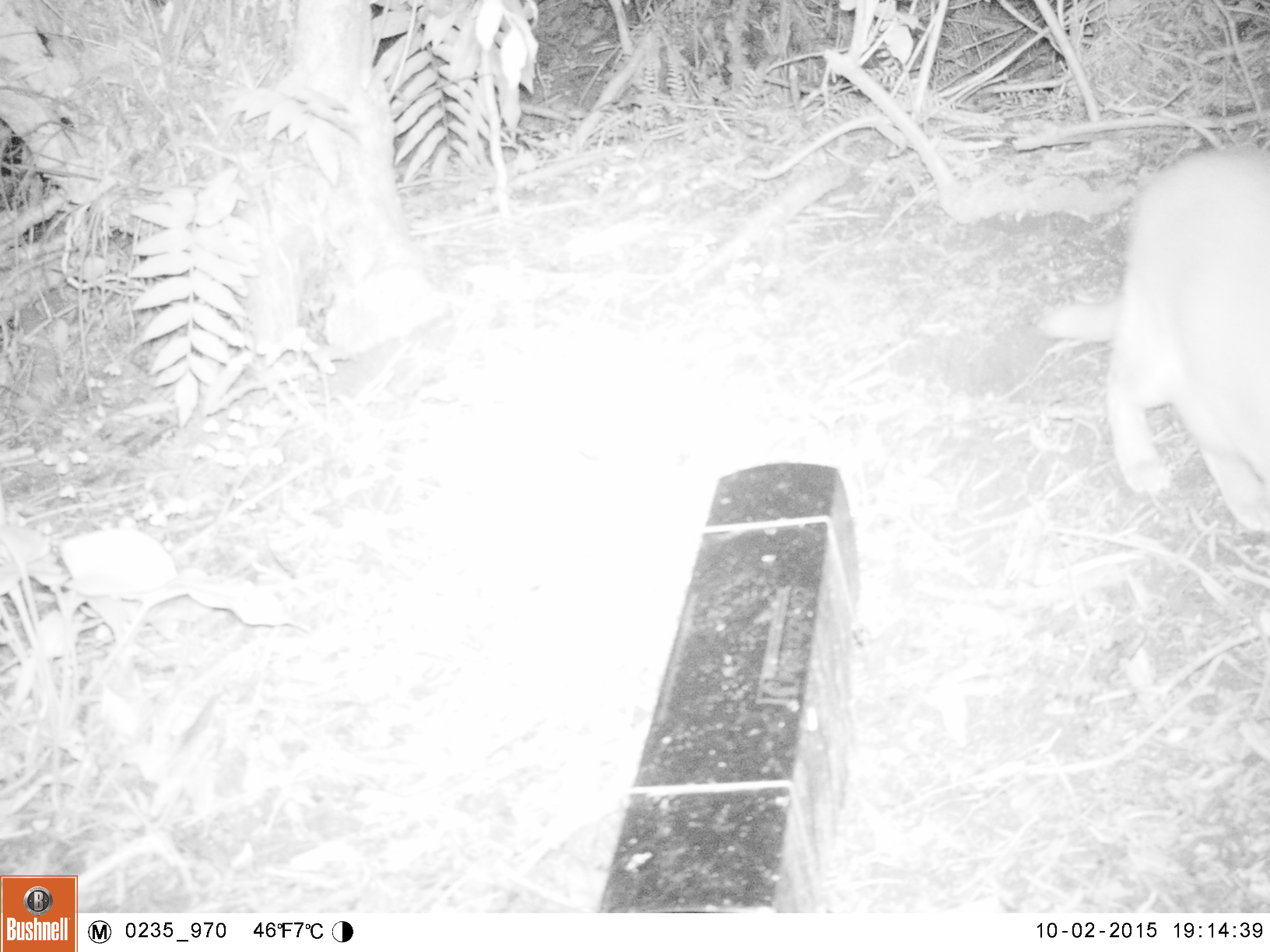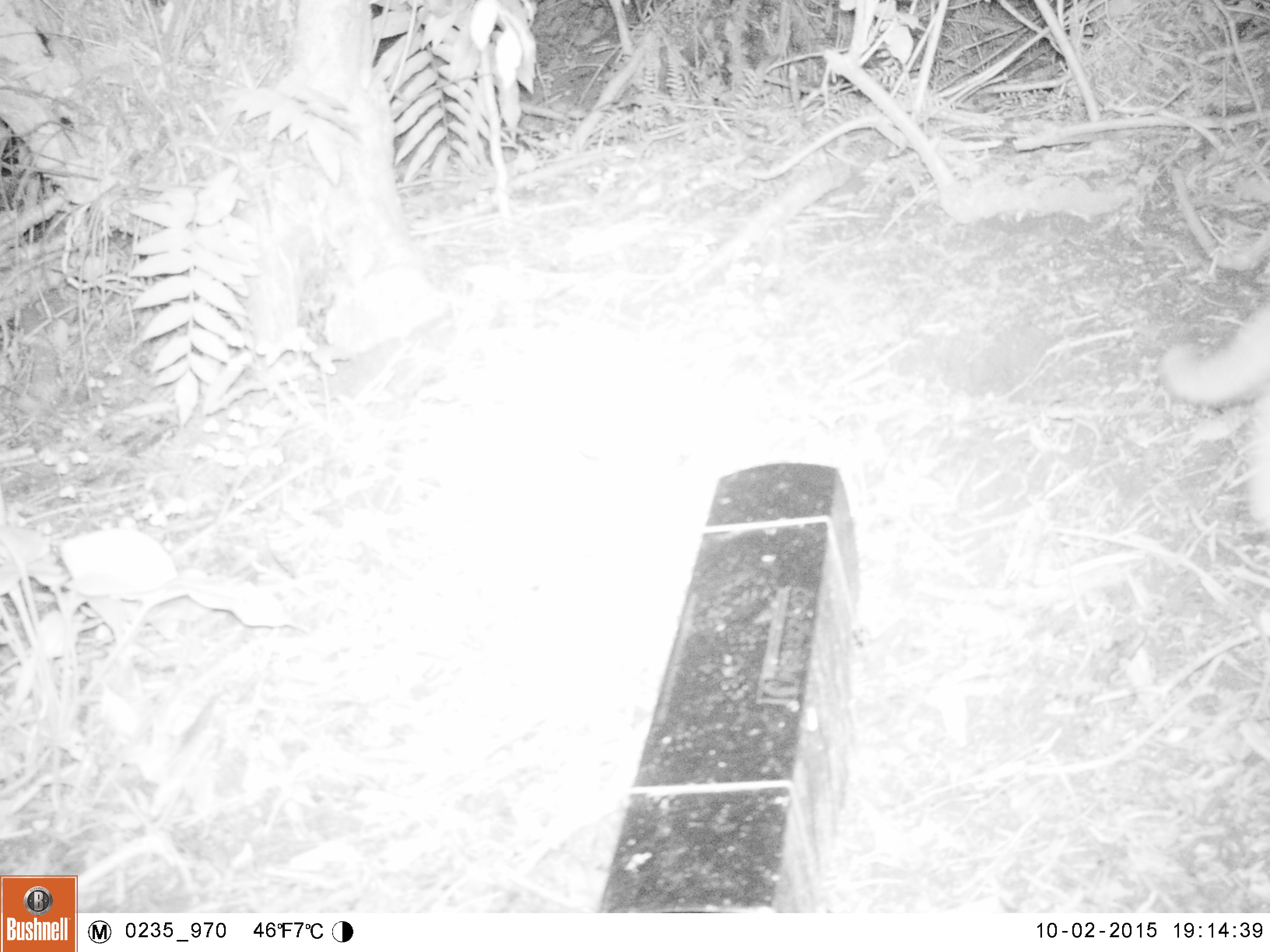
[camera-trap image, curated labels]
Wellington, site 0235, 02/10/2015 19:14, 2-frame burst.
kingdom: Animalia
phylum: Chordata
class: Mammalia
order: Carnivora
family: Felidae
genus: Felis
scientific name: Felis catus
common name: cat